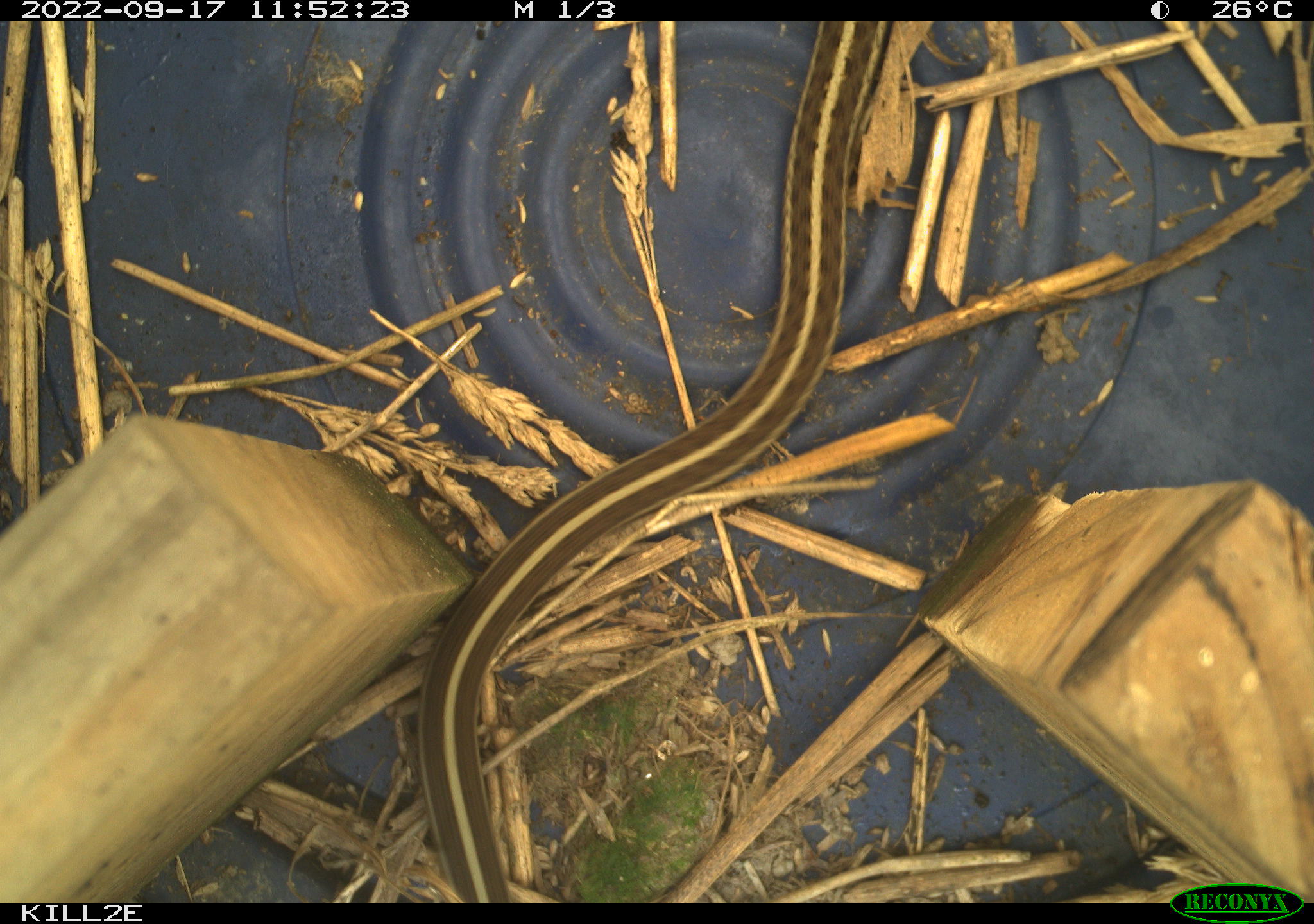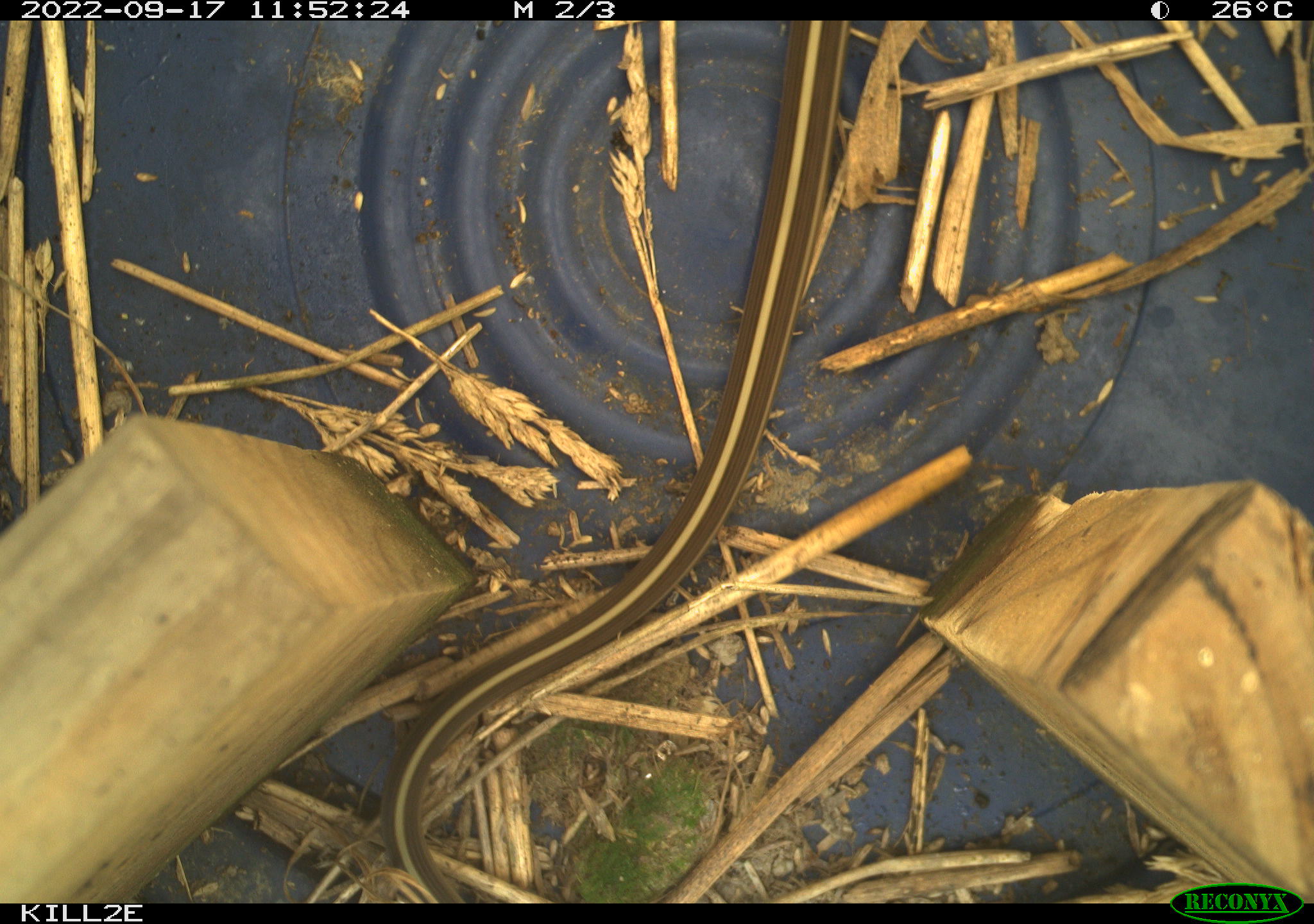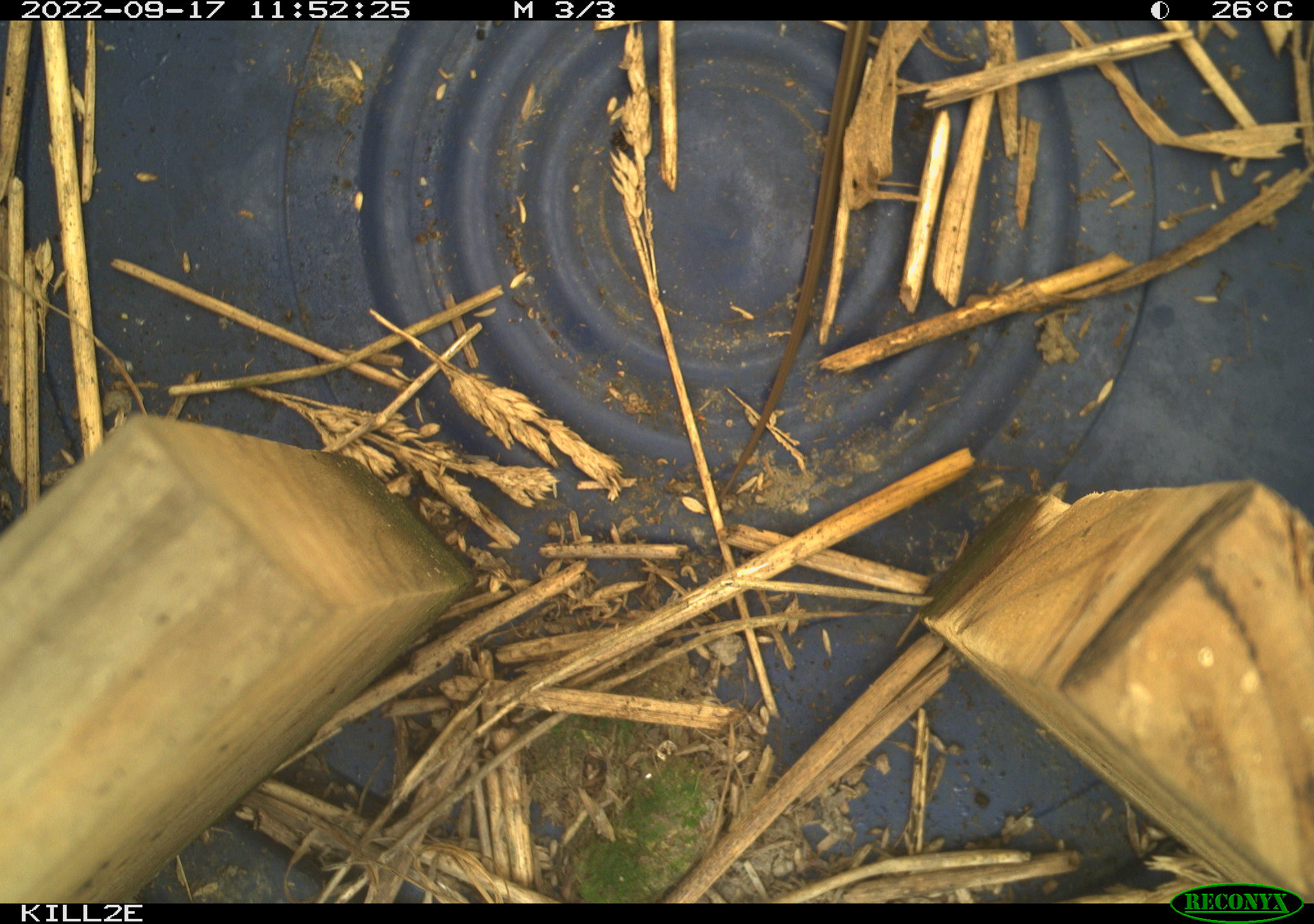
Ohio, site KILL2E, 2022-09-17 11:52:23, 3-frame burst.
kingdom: Animalia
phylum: Chordata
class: Reptilia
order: Squamata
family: Colubridae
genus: Thamnophis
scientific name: Thamnophis sirtalis sirtalis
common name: eastern gartersnake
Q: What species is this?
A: Eastern gartersnake (Thamnophis sirtalis sirtalis).